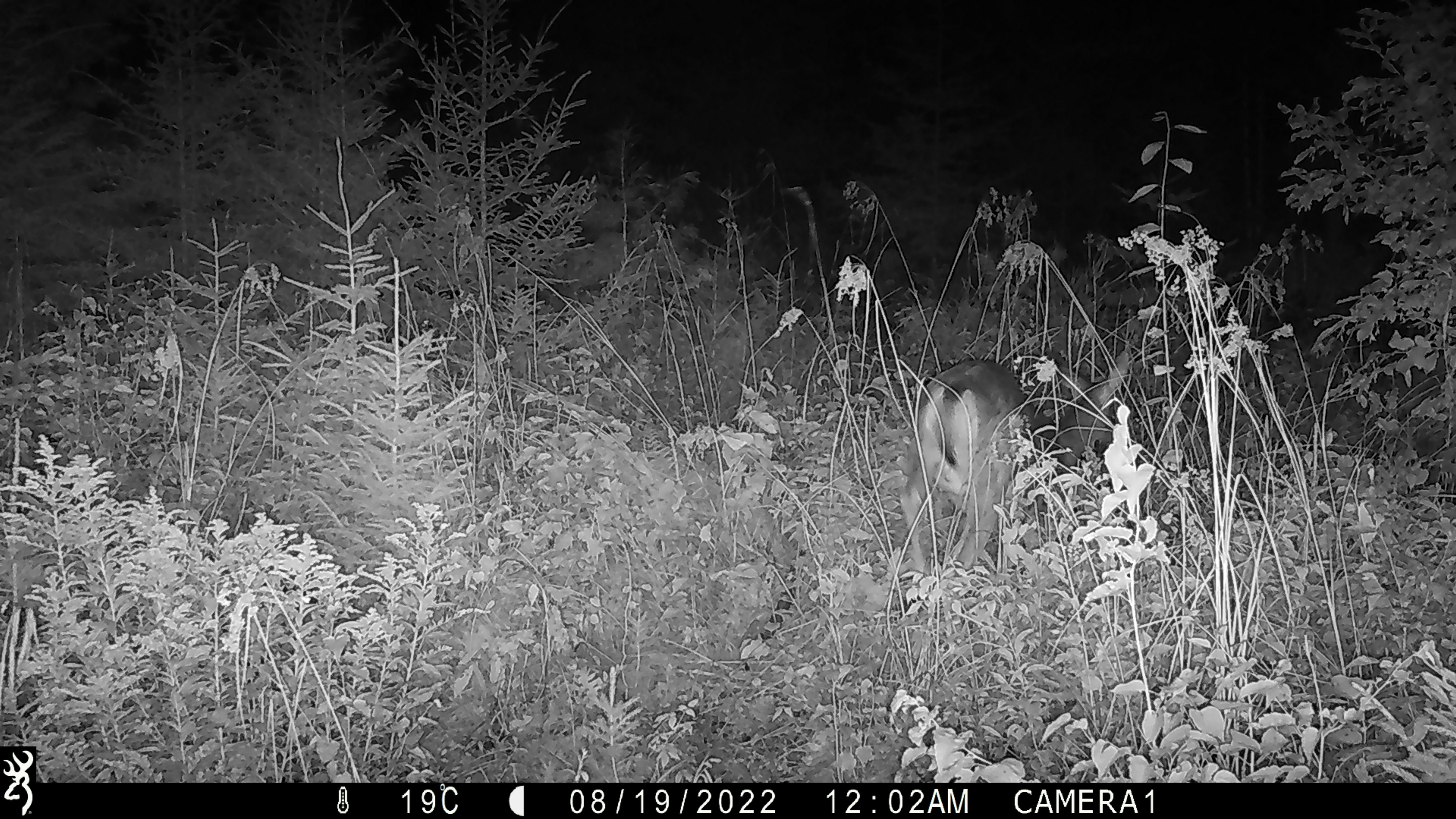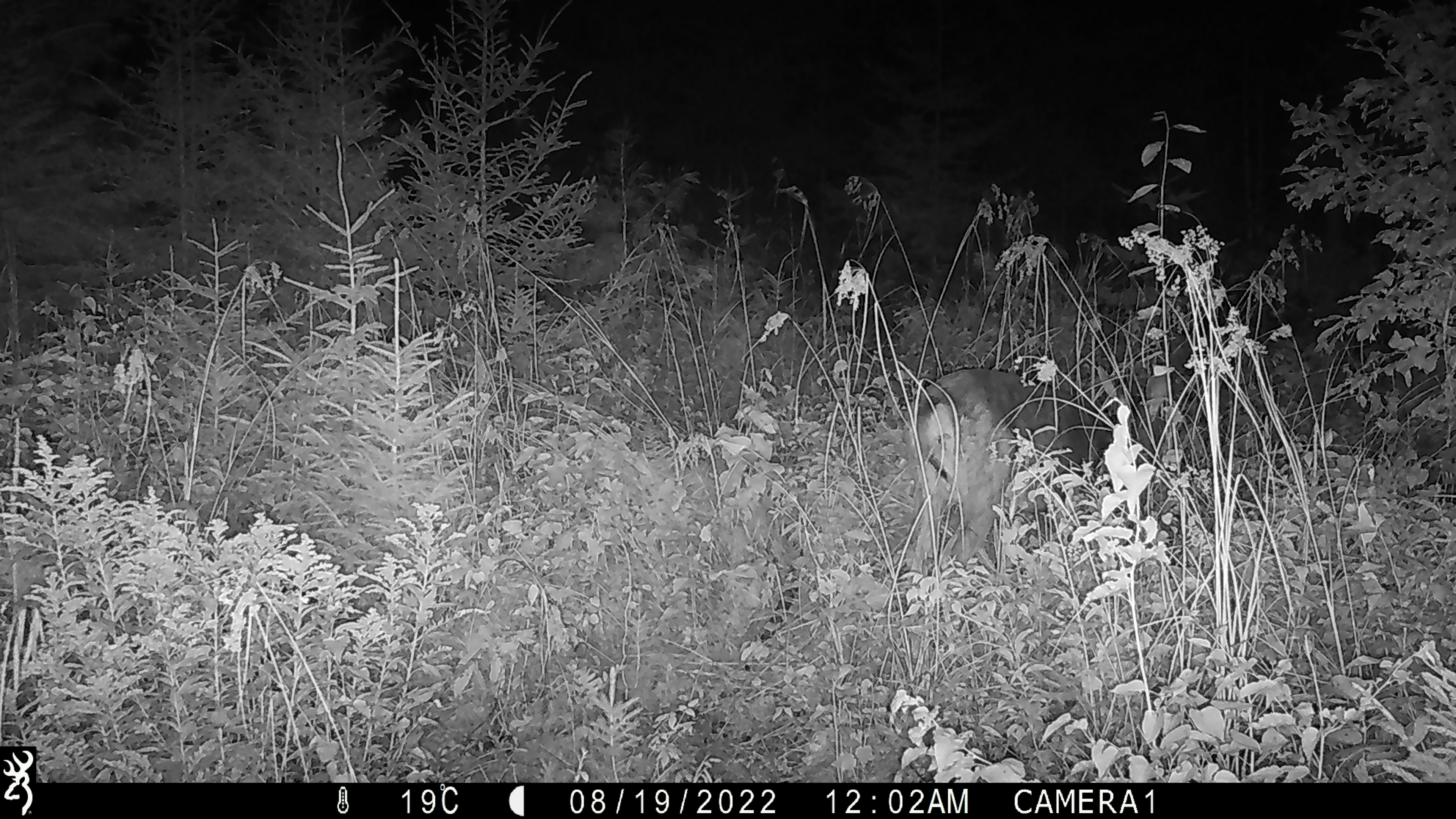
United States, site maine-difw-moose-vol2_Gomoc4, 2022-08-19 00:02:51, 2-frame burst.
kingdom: Animalia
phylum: Chordata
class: Mammalia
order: Artiodactyla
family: Cervidae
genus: Odocoileus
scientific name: Odocoileus virginianus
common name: white-tailed deer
White-tailed deer (Odocoileus virginianus).